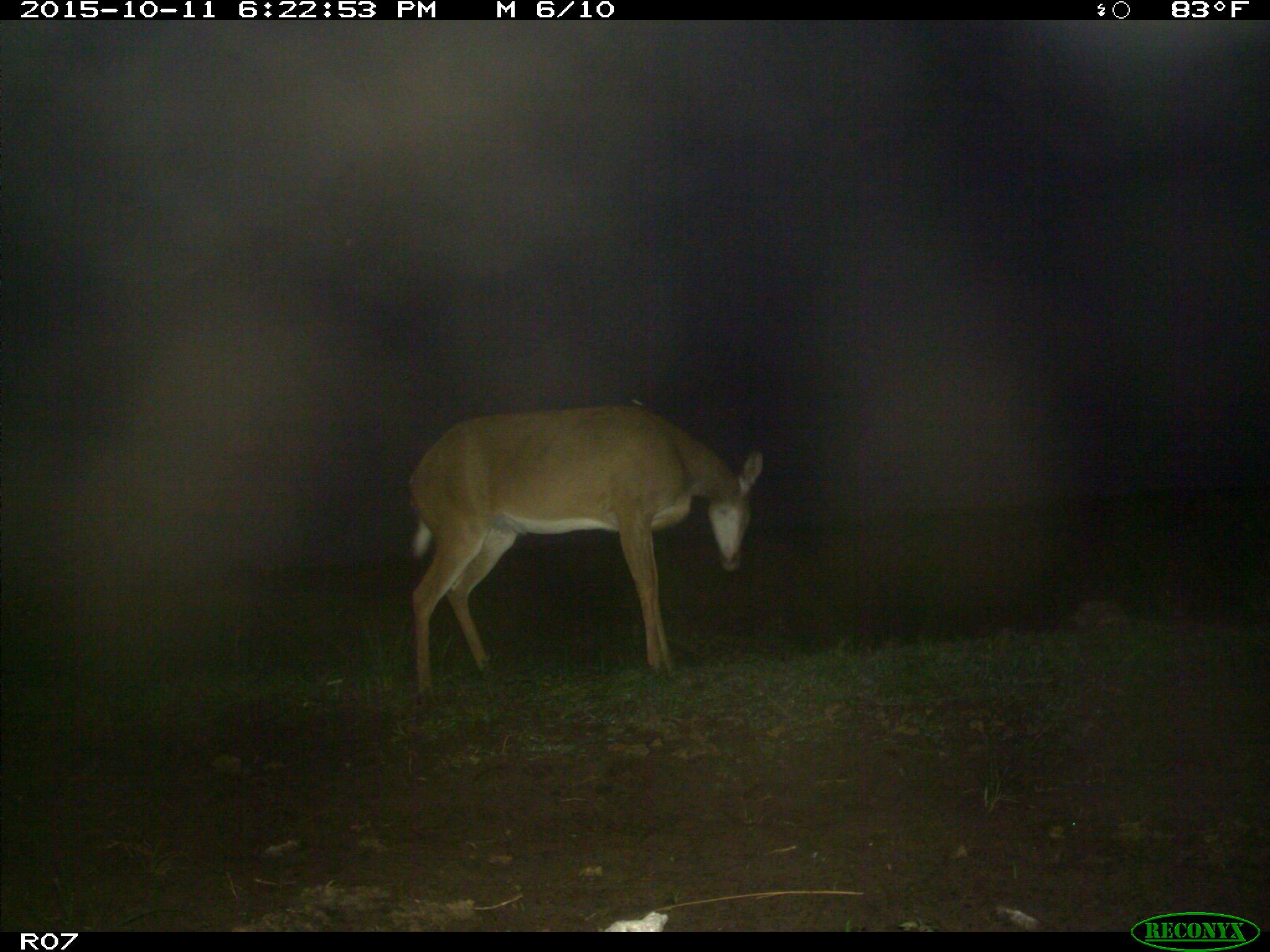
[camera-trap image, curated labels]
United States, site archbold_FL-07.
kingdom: Animalia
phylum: Chordata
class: Mammalia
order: Artiodactyla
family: Cervidae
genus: Odocoileus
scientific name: Odocoileus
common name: deer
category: unidentified deer